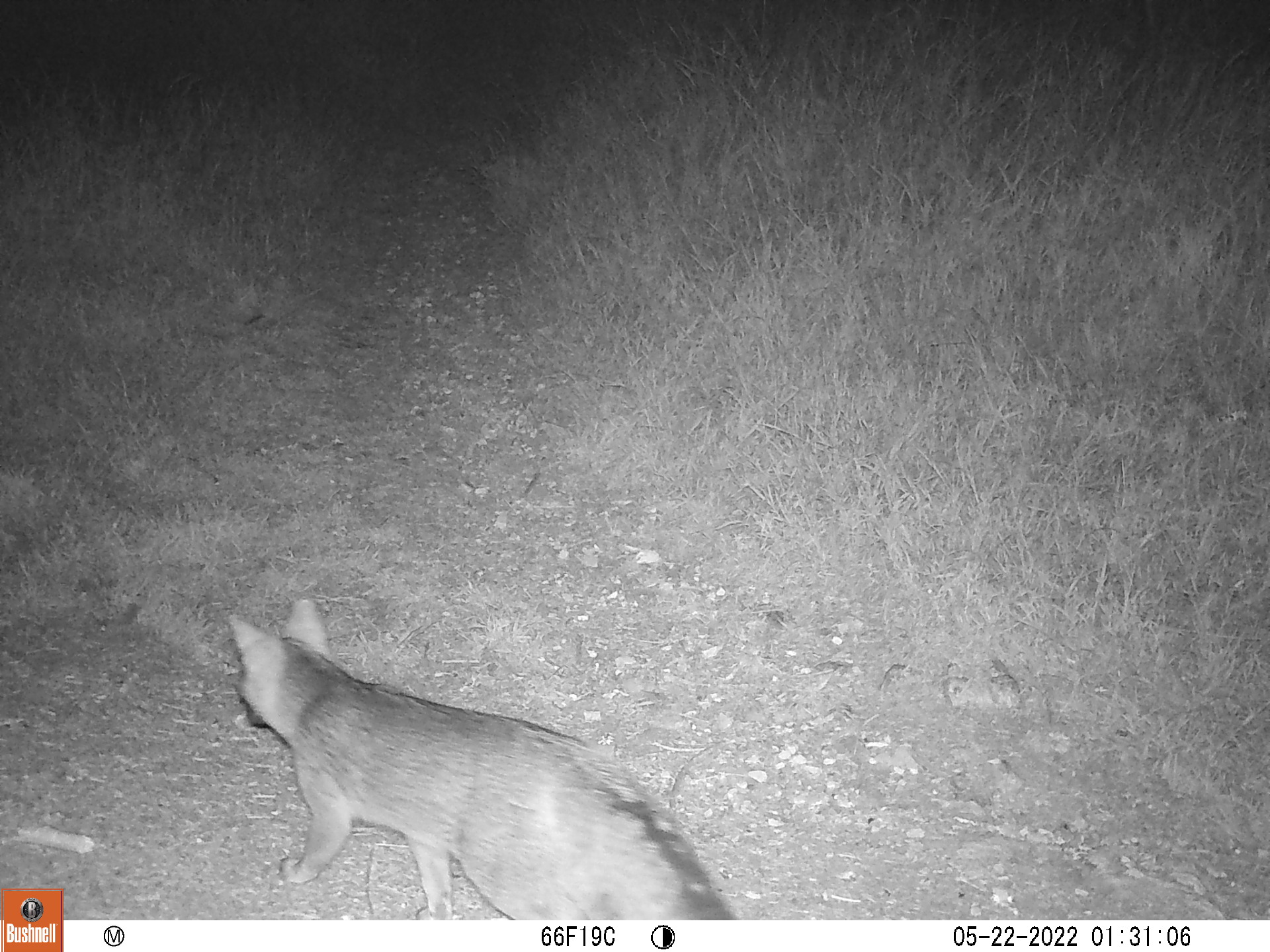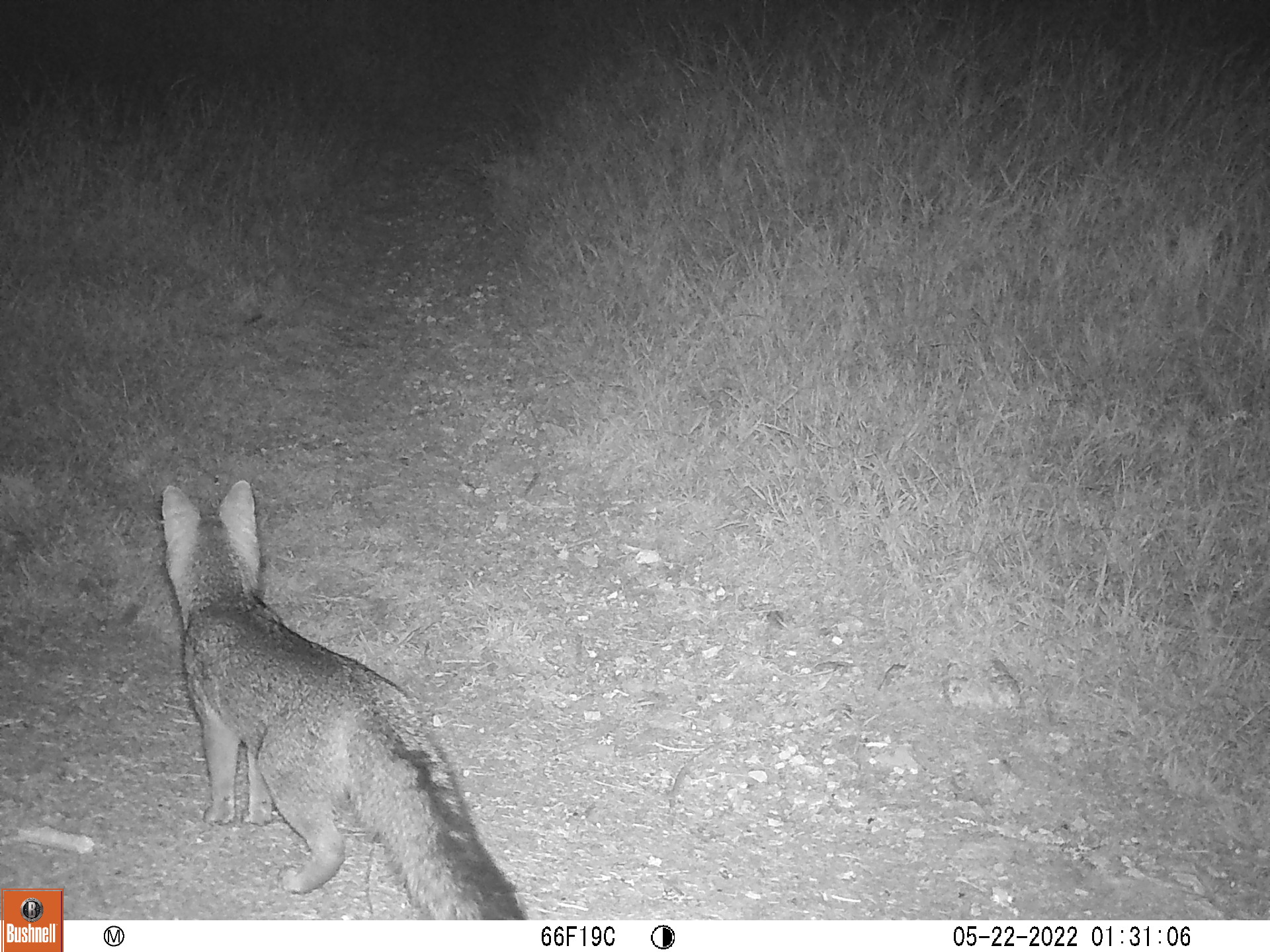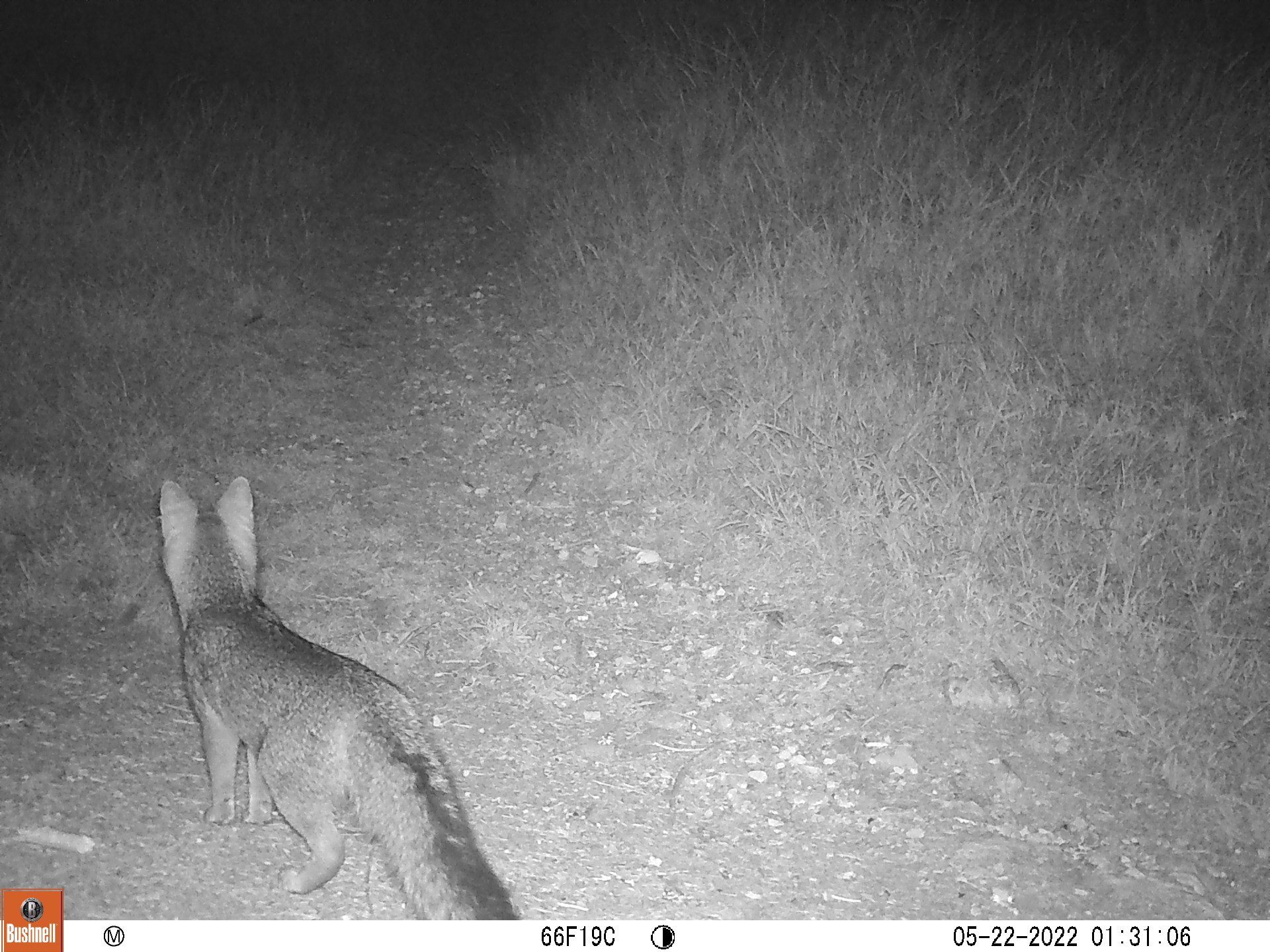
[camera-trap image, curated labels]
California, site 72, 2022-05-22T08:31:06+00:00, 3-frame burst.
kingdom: Animalia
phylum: Chordata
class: Mammalia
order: Carnivora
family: Canidae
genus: Urocyon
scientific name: Urocyon cinereoargenteus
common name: gray fox